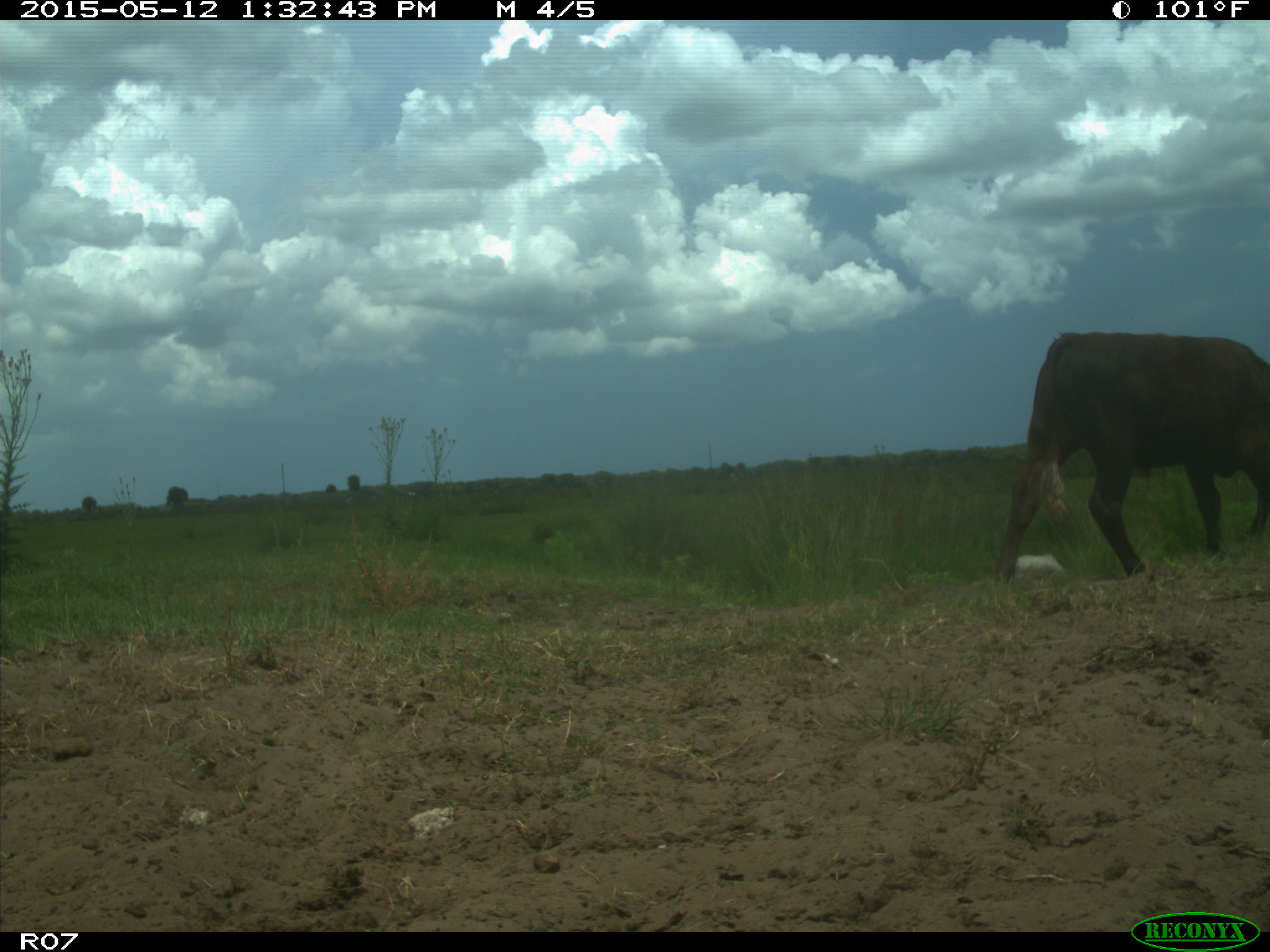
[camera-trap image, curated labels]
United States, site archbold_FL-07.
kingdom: Animalia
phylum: Chordata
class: Mammalia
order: Artiodactyla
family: Bovidae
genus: Bos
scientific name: Bos taurus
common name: domestic cow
Bos taurus (domestic cow).